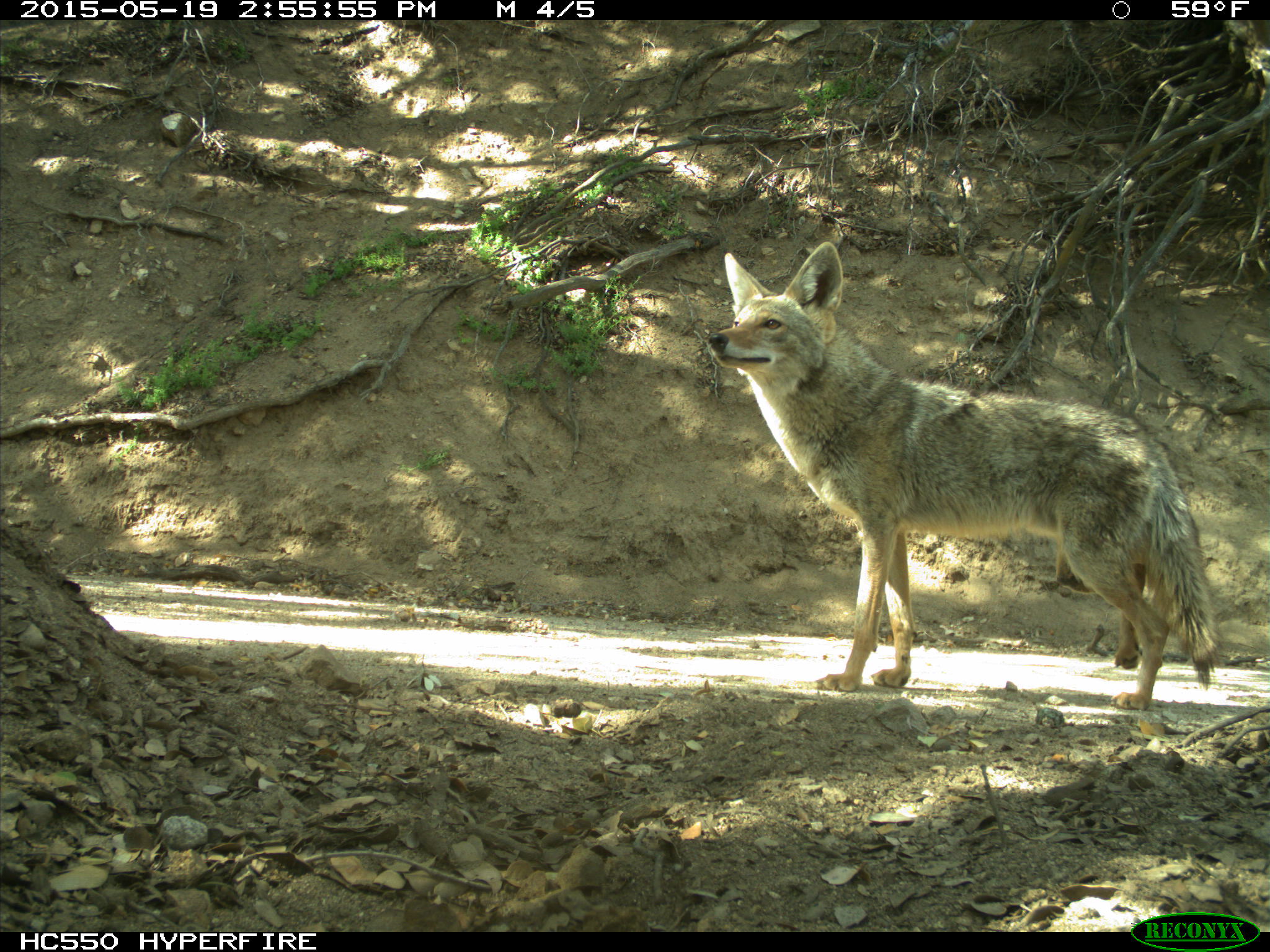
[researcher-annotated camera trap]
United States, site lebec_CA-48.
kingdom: Animalia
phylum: Chordata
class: Mammalia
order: Carnivora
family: Canidae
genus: Canis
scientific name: Canis latrans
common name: coyote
Canis latrans (coyote).